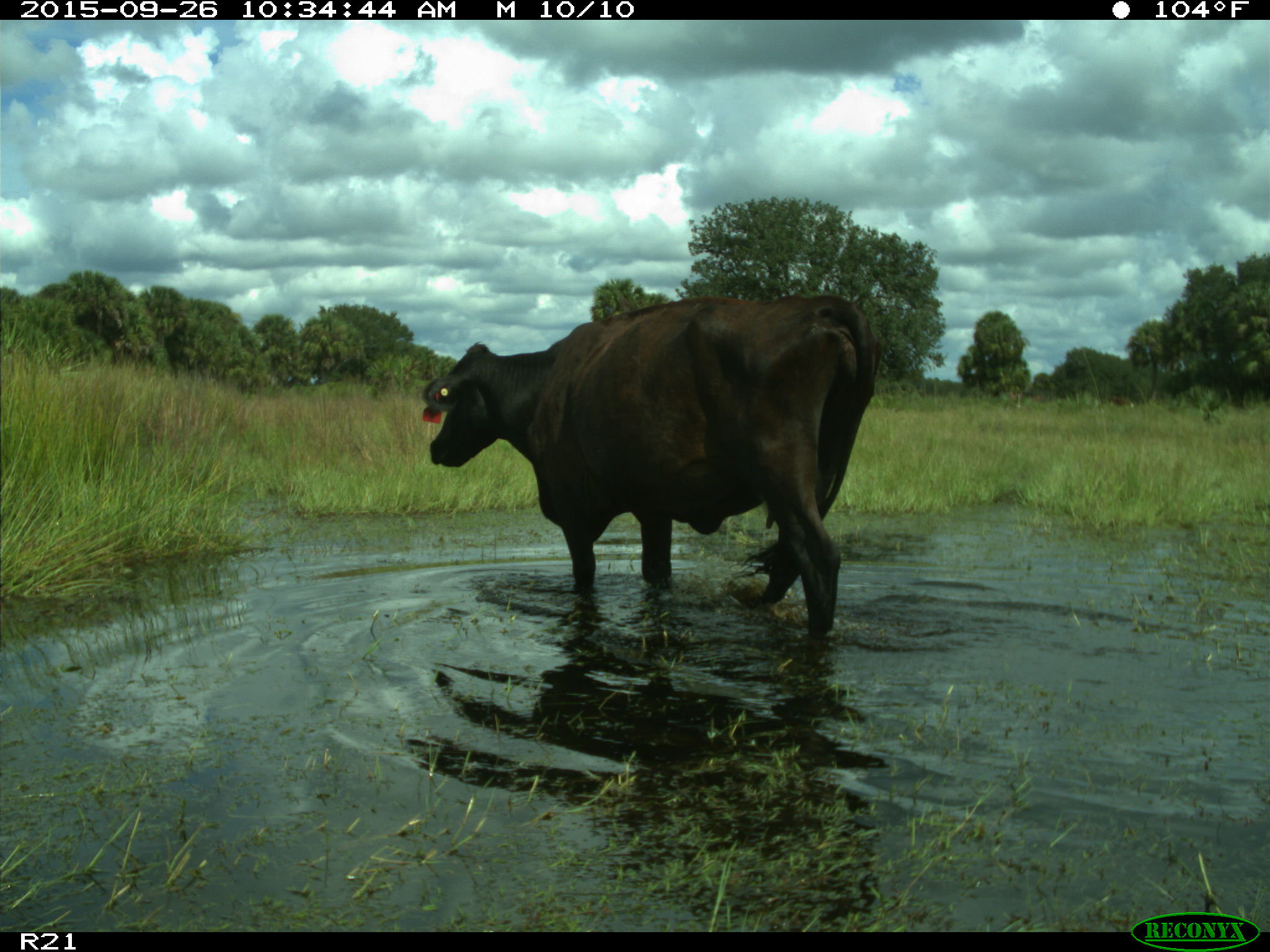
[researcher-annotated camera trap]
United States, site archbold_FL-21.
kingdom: Animalia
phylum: Chordata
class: Mammalia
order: Artiodactyla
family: Bovidae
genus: Bos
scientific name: Bos taurus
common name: domestic cow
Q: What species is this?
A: Bos taurus (domestic cow).